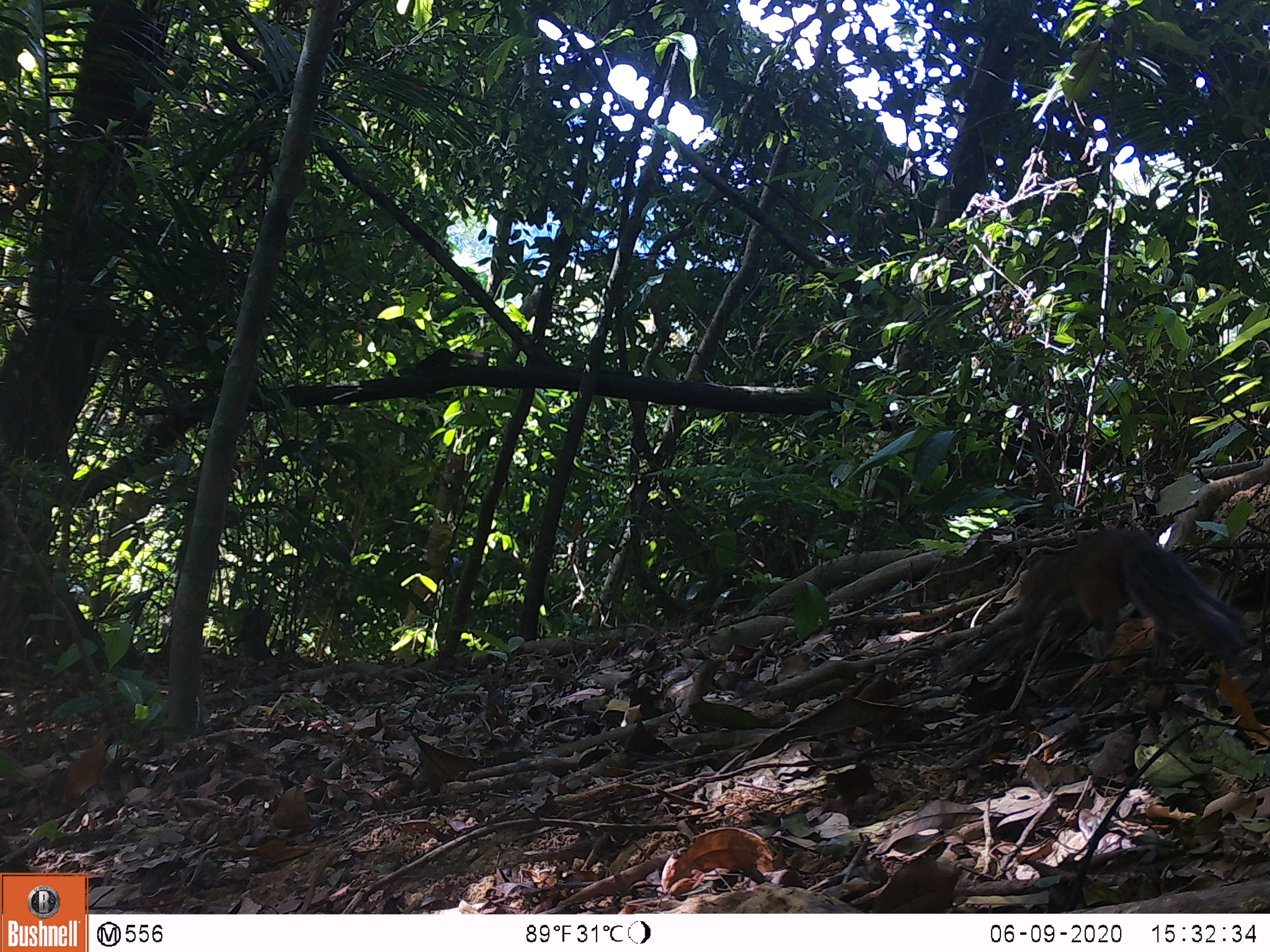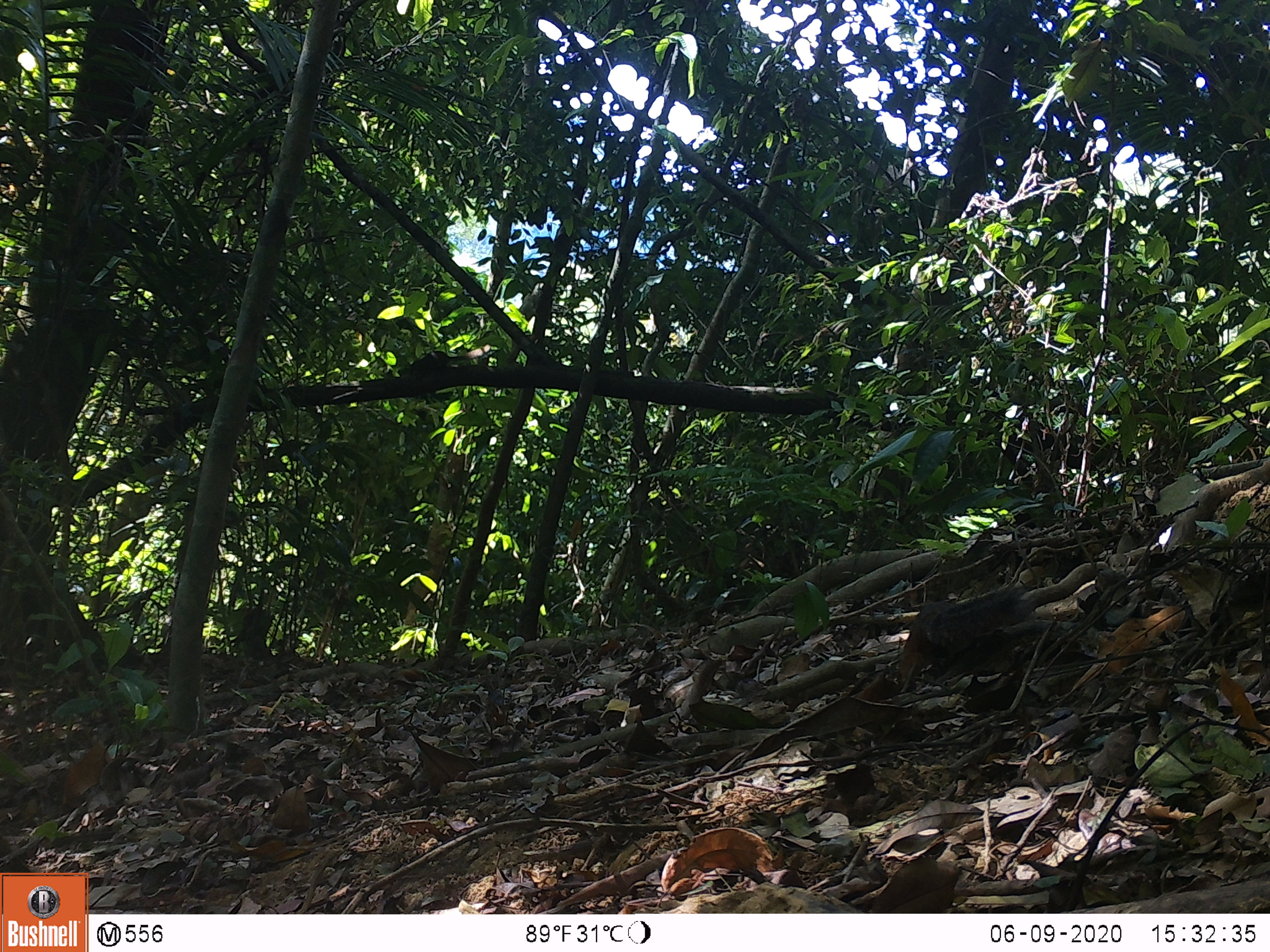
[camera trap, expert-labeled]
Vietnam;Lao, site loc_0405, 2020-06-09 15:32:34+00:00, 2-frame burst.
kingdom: Animalia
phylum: Chordata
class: Mammalia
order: Rodentia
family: Sciuridae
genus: Dremomys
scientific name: Dremomys rufigenis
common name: red-cheeked squirrel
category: red cheeked squirrel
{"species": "red cheeked squirrel (red-cheeked squirrel) (Dremomys rufigenis)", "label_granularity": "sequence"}